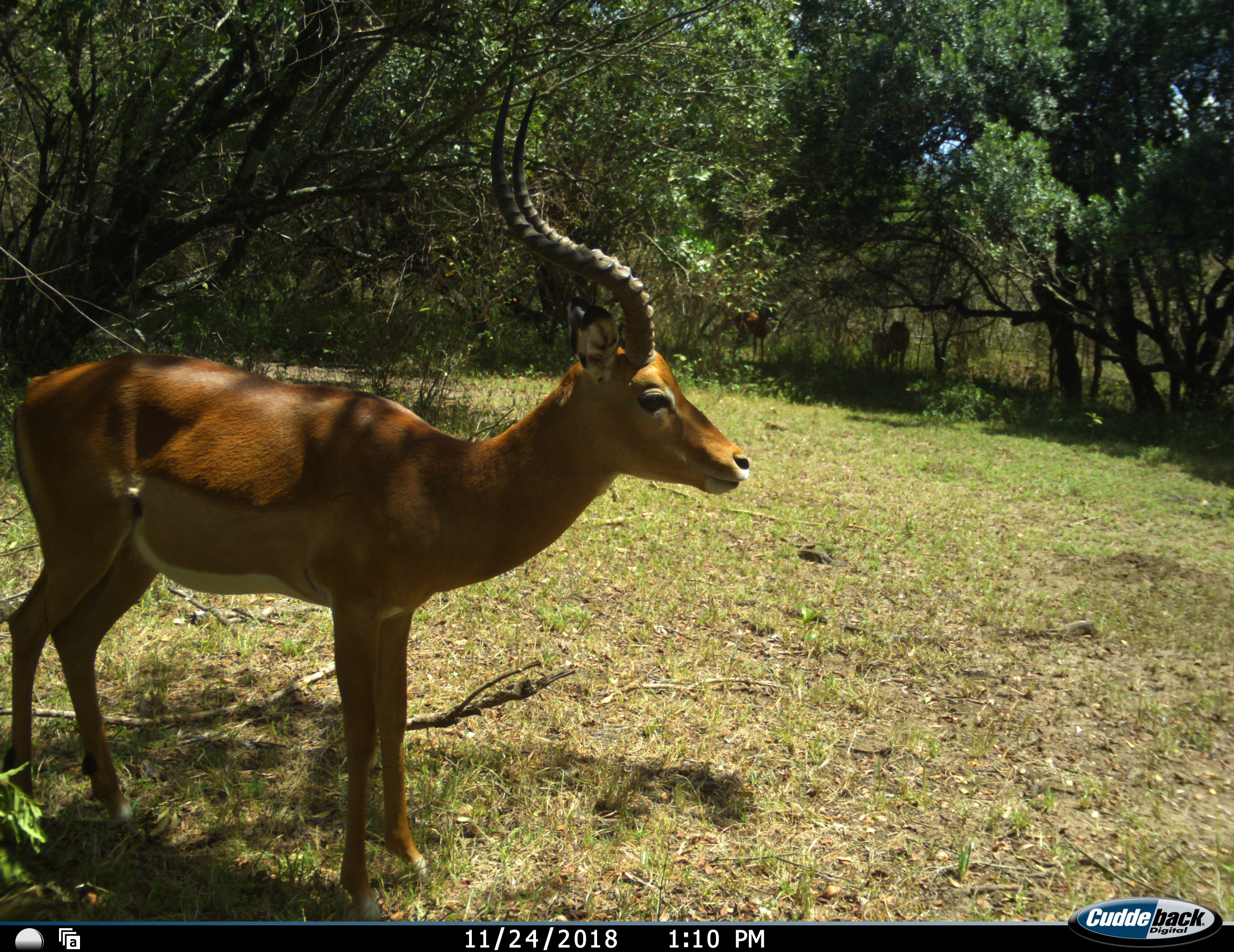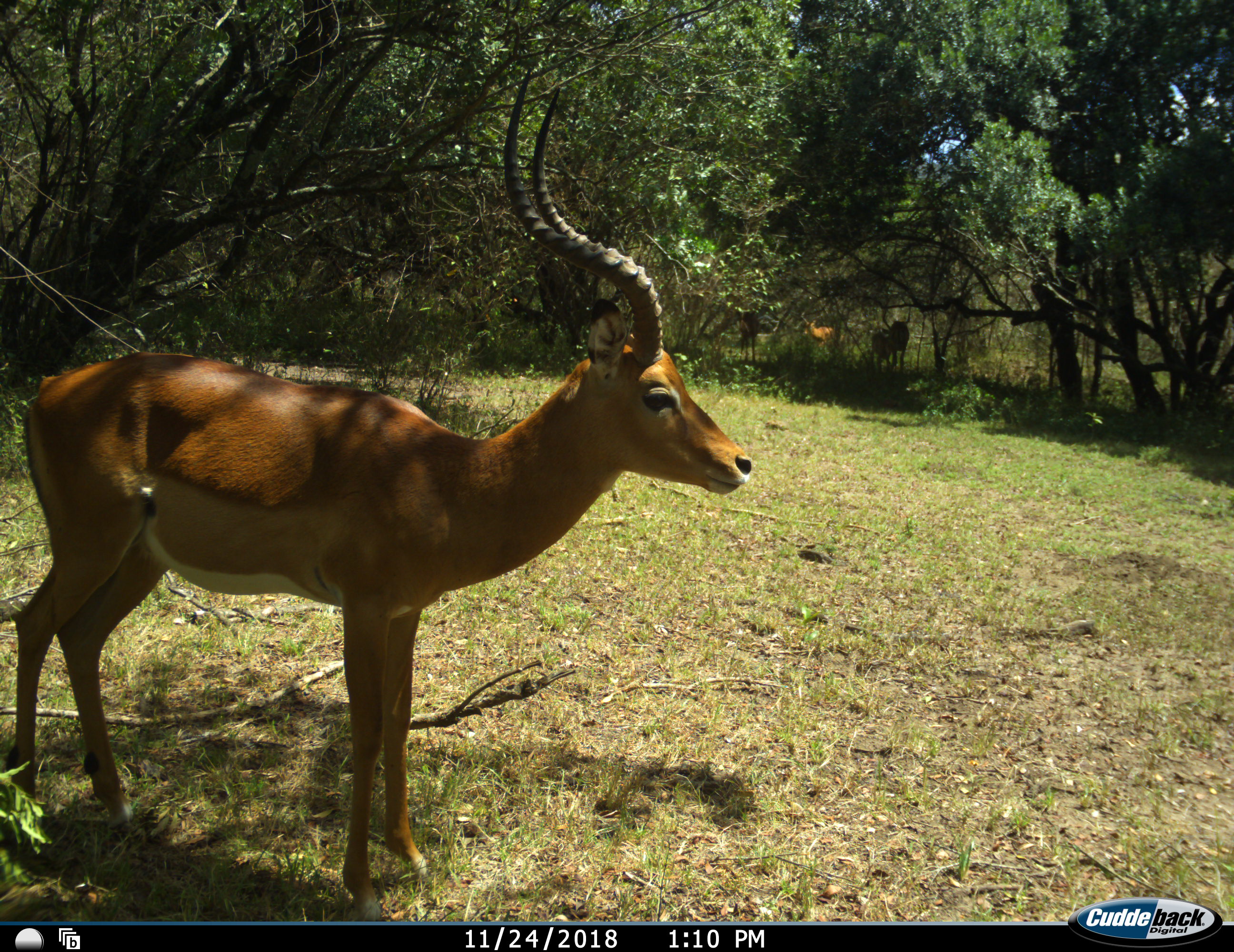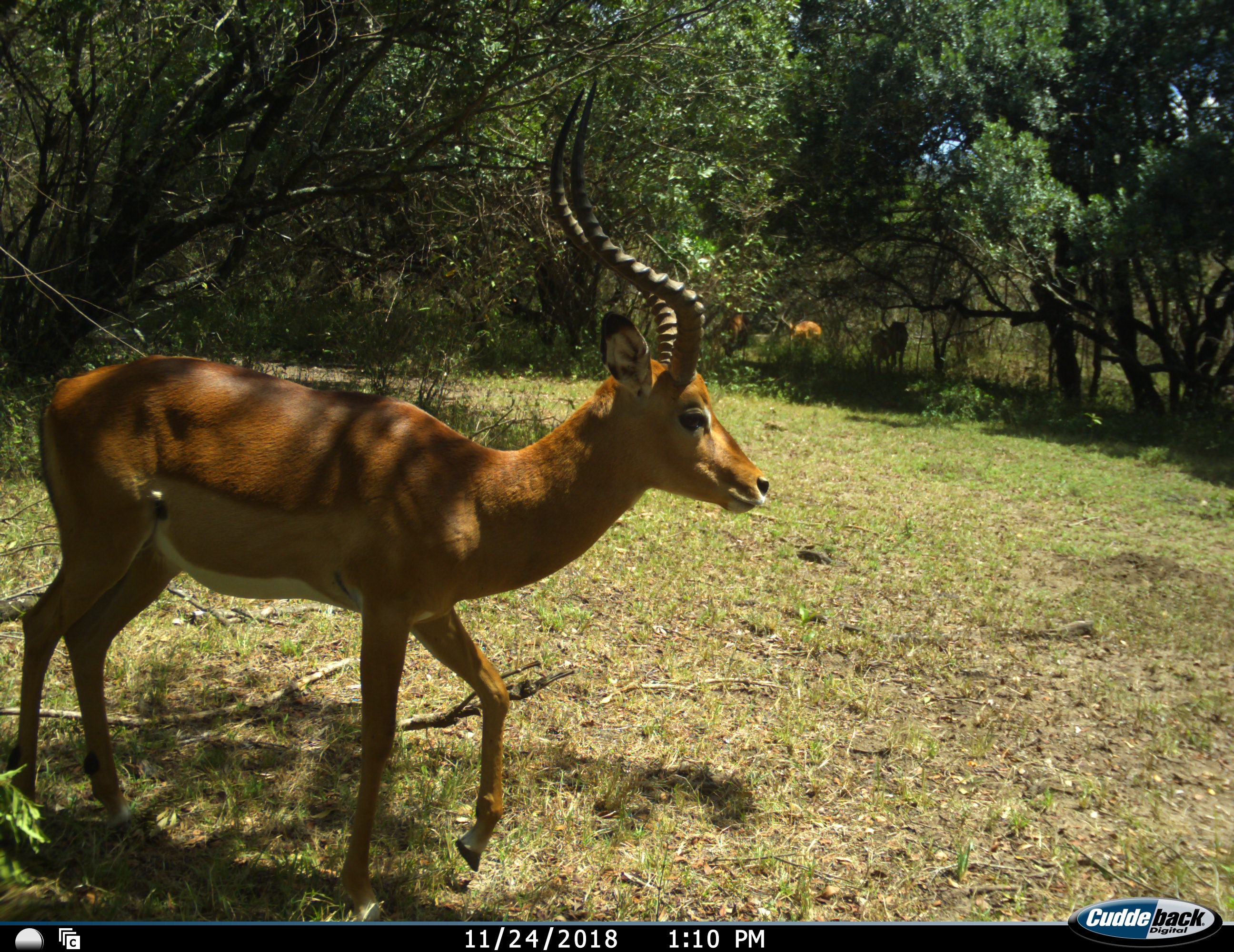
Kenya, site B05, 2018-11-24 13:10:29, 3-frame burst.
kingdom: Animalia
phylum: Chordata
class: Mammalia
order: Artiodactyla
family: Bovidae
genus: Aepyceros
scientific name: Aepyceros melampus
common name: impala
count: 5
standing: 80%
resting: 0%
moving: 80%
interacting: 0%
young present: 20%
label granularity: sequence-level